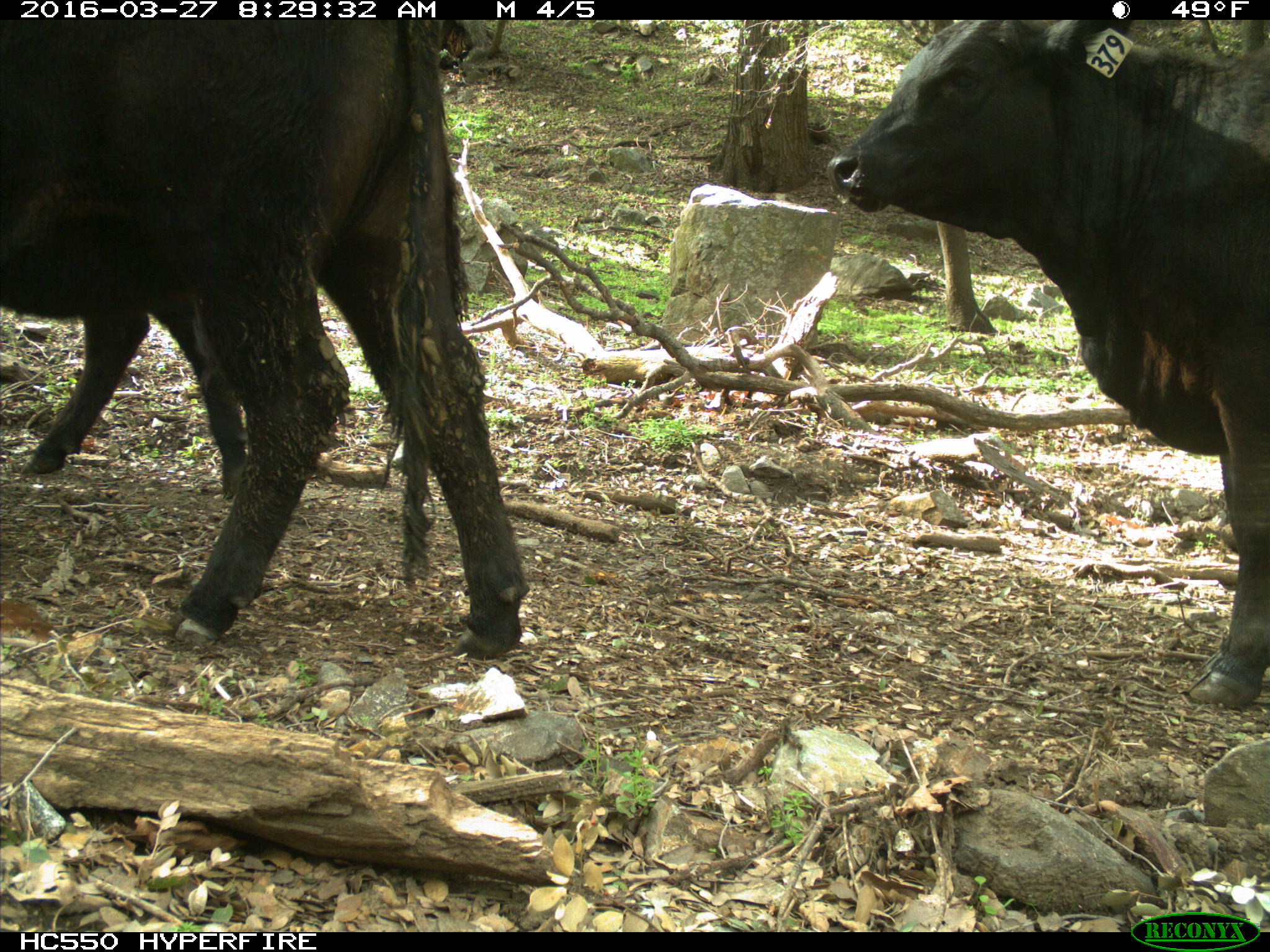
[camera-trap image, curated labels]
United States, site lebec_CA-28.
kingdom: Animalia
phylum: Chordata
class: Mammalia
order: Artiodactyla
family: Bovidae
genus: Bos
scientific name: Bos taurus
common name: domestic cow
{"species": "Bos taurus (domestic cow)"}